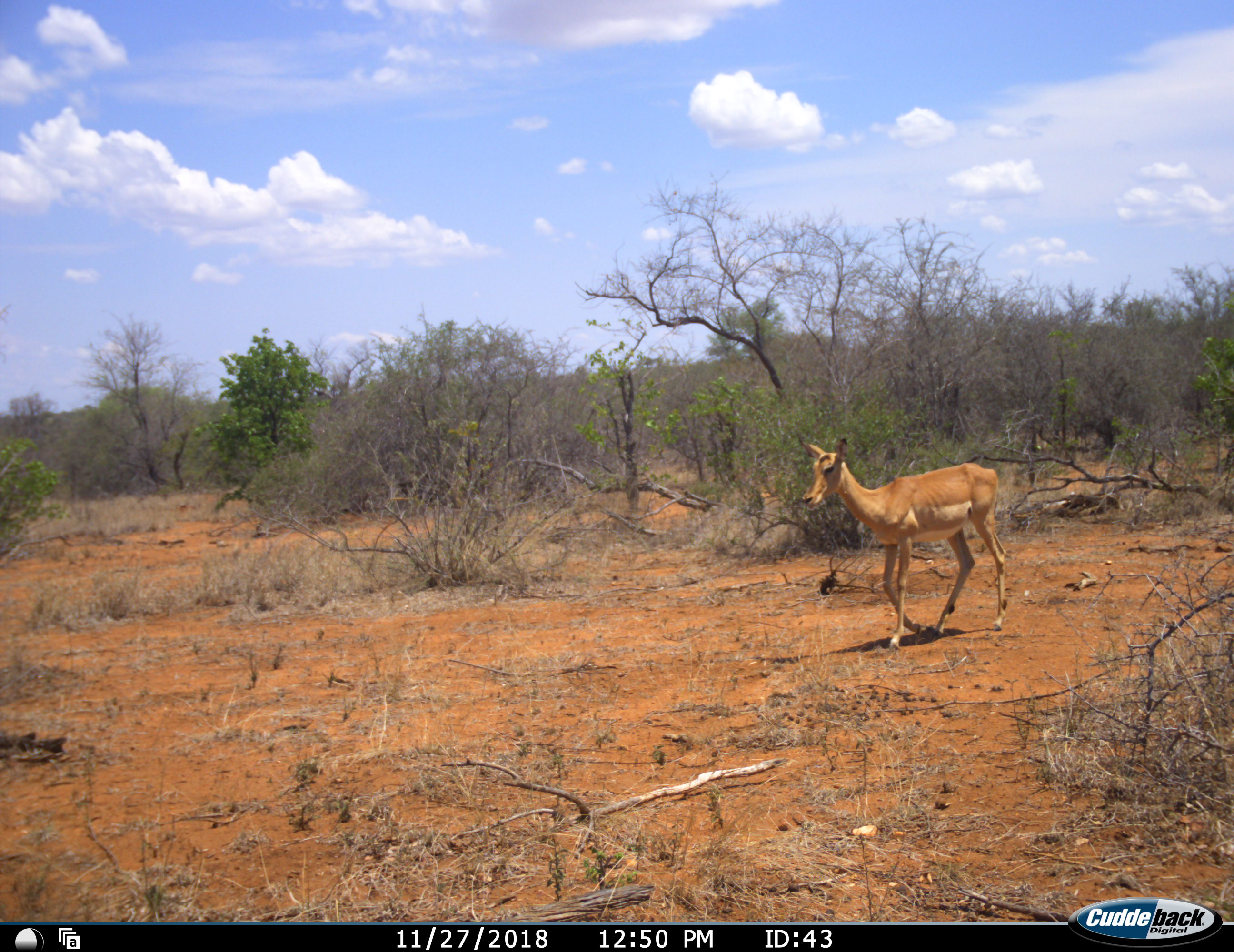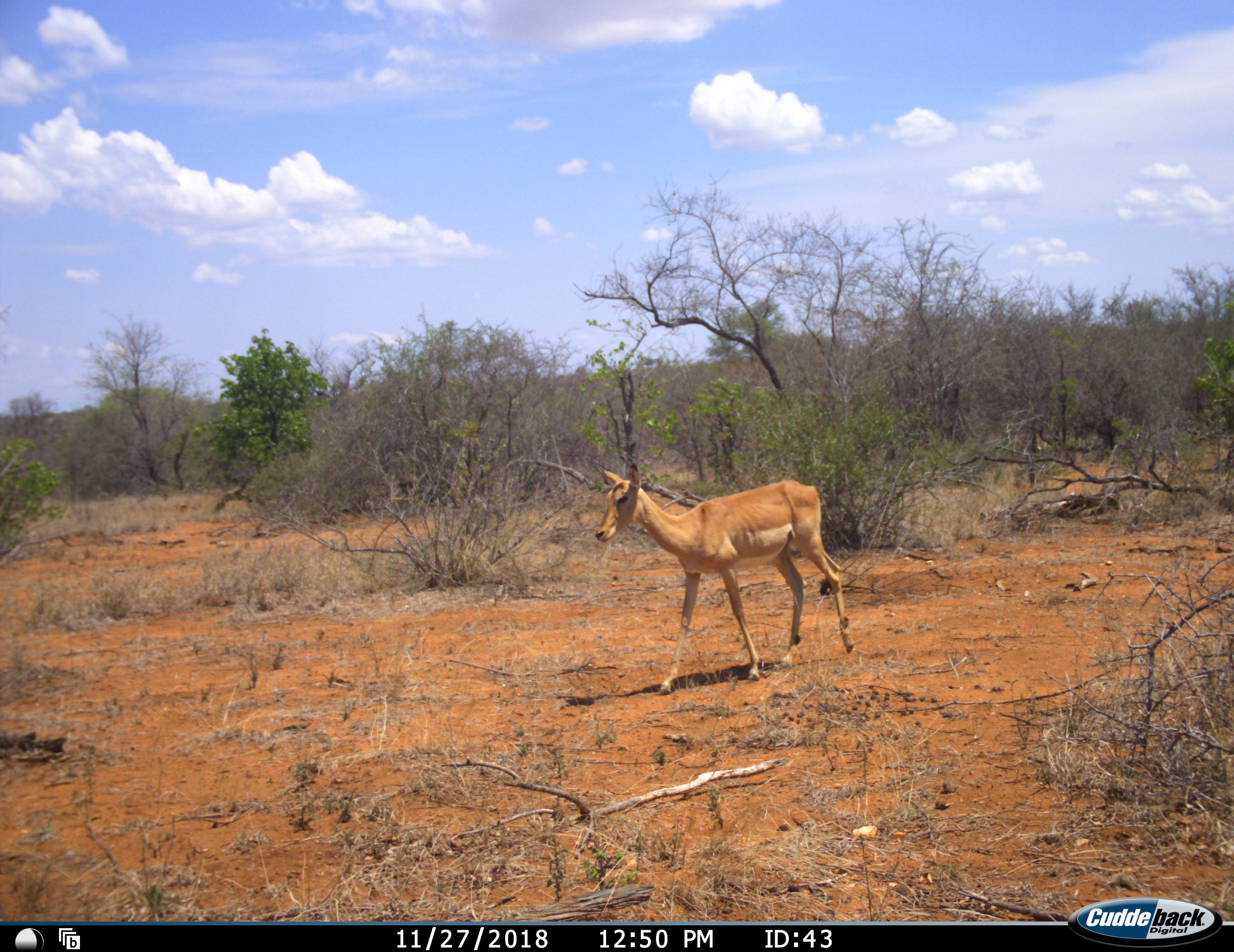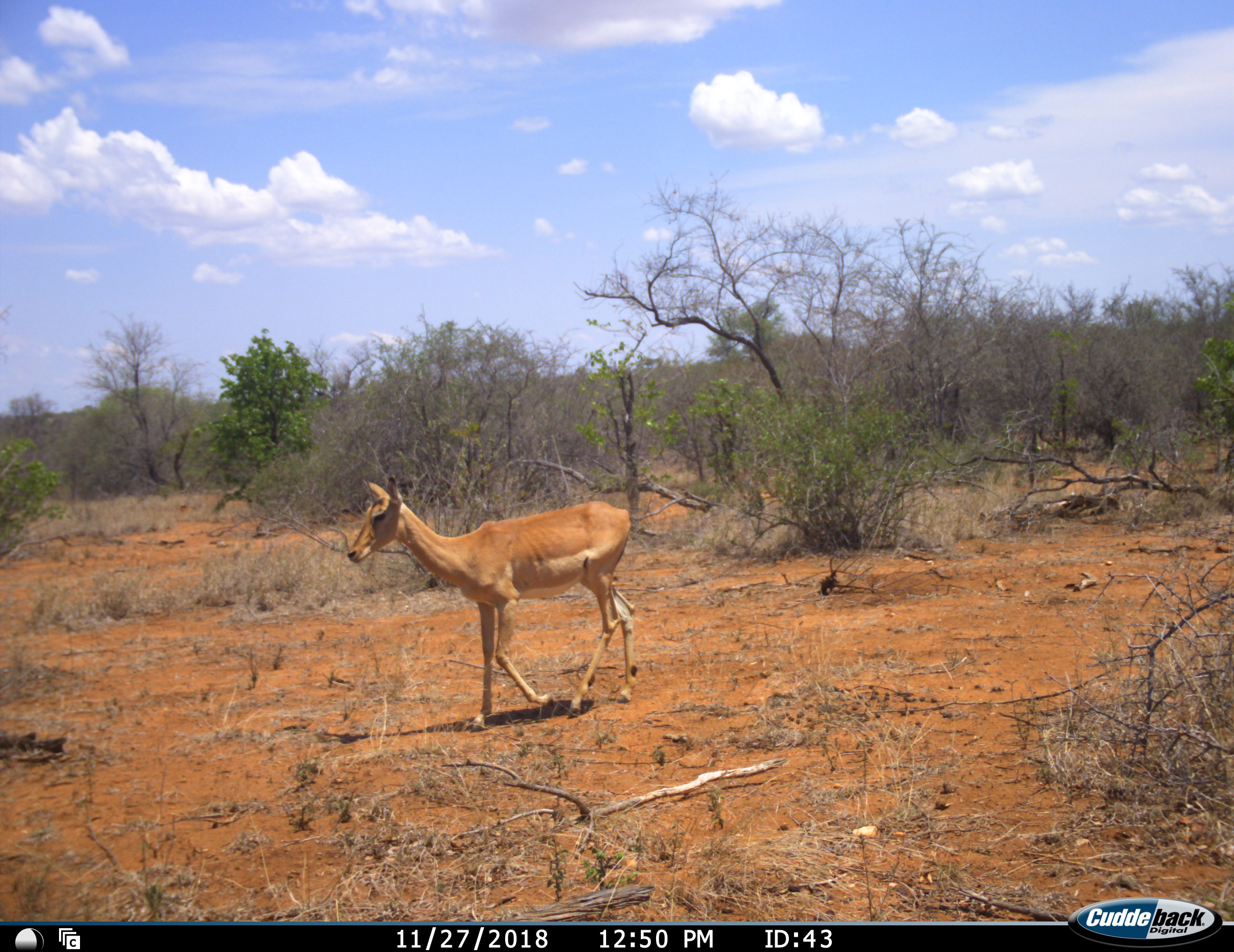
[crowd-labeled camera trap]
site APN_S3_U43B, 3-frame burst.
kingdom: Animalia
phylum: Chordata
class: Mammalia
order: Artiodactyla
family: Bovidae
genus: Aepyceros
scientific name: Aepyceros melampus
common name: impala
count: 1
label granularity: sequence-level